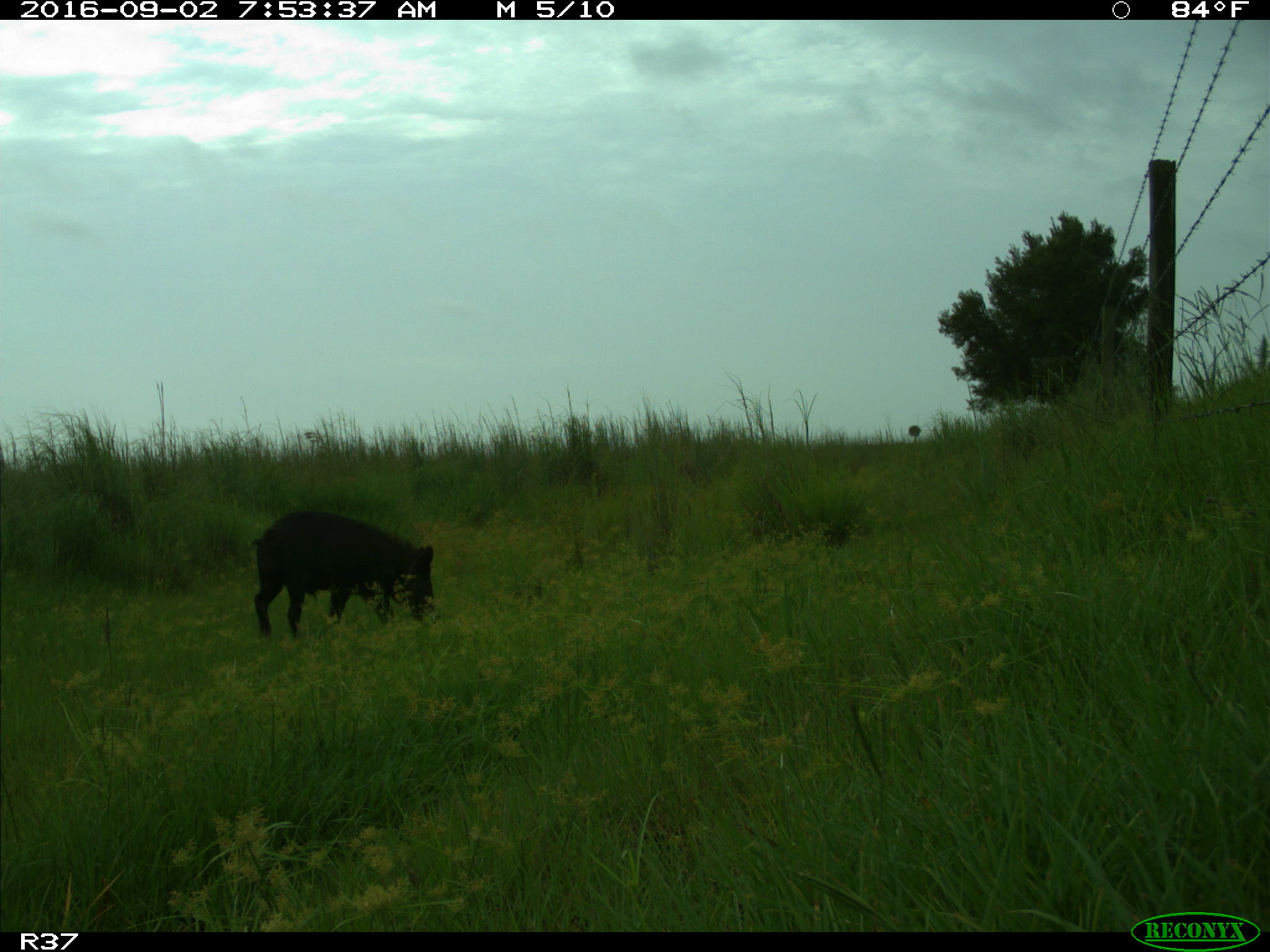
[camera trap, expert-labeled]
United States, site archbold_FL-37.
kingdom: Animalia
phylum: Chordata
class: Mammalia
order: Artiodactyla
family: Suidae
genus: Sus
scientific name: Sus scrofa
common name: wild boar